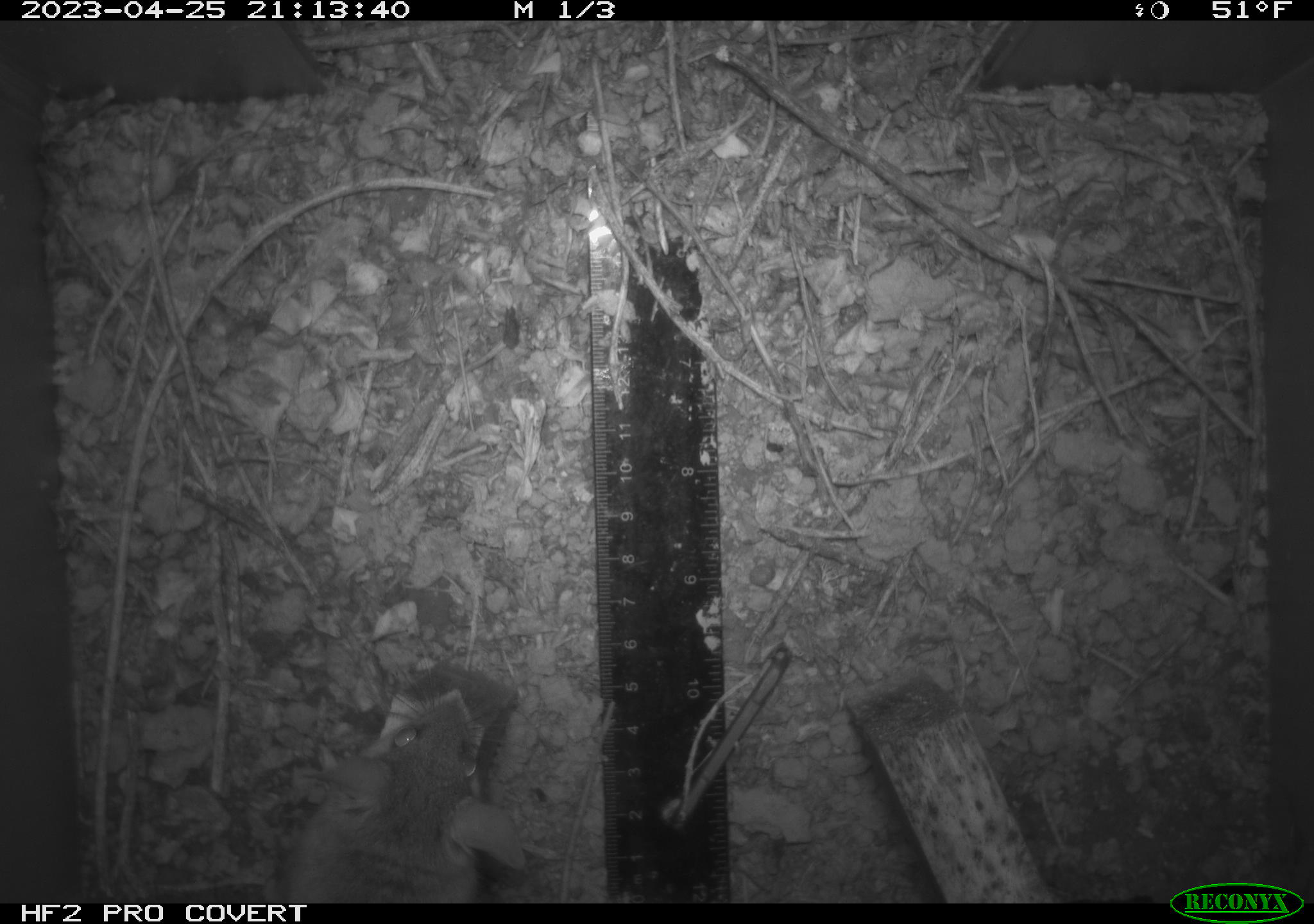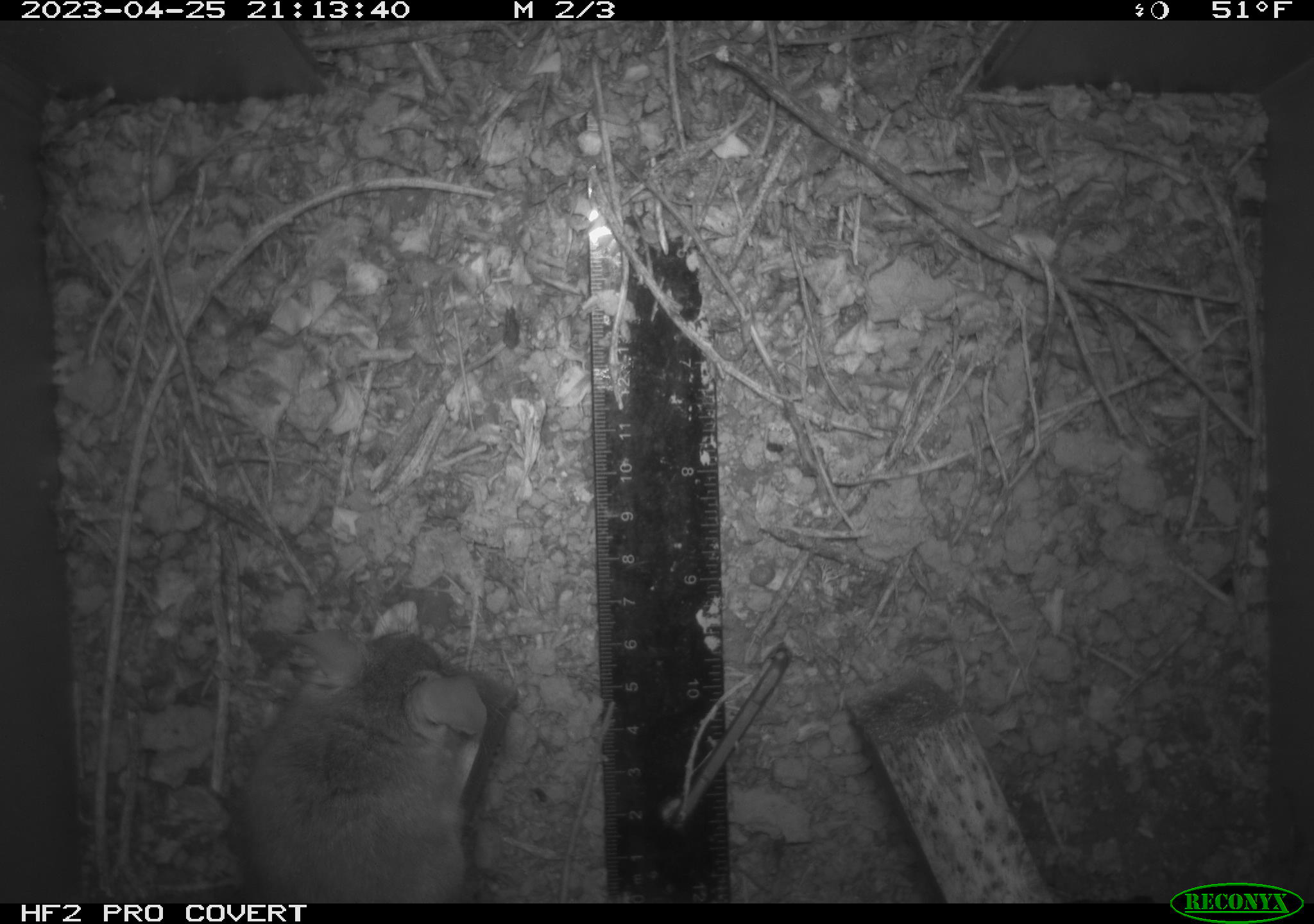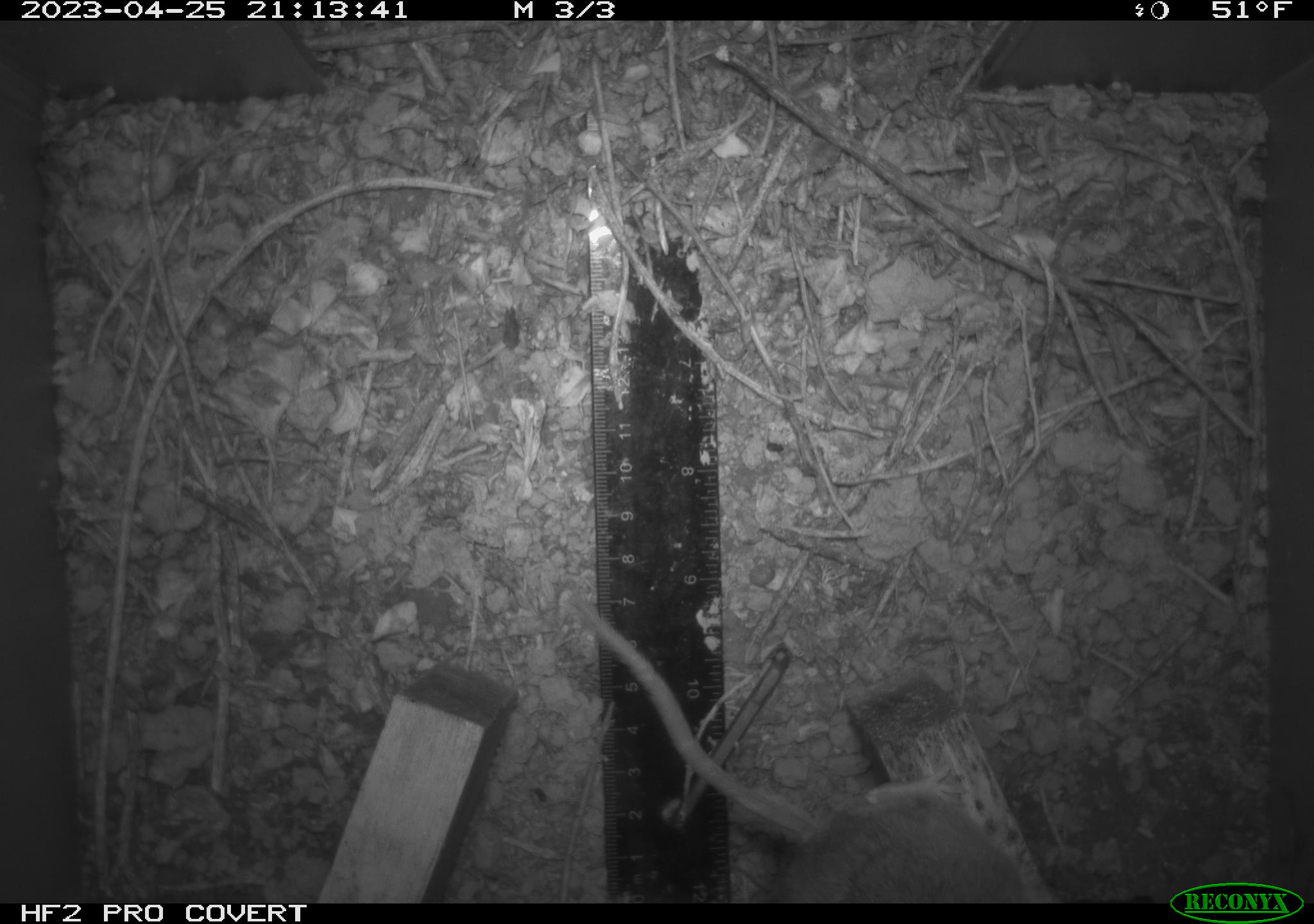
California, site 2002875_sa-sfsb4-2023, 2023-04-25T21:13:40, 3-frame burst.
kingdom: Animalia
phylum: Chordata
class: Mammalia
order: Rodentia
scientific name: Rodentia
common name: mouse species